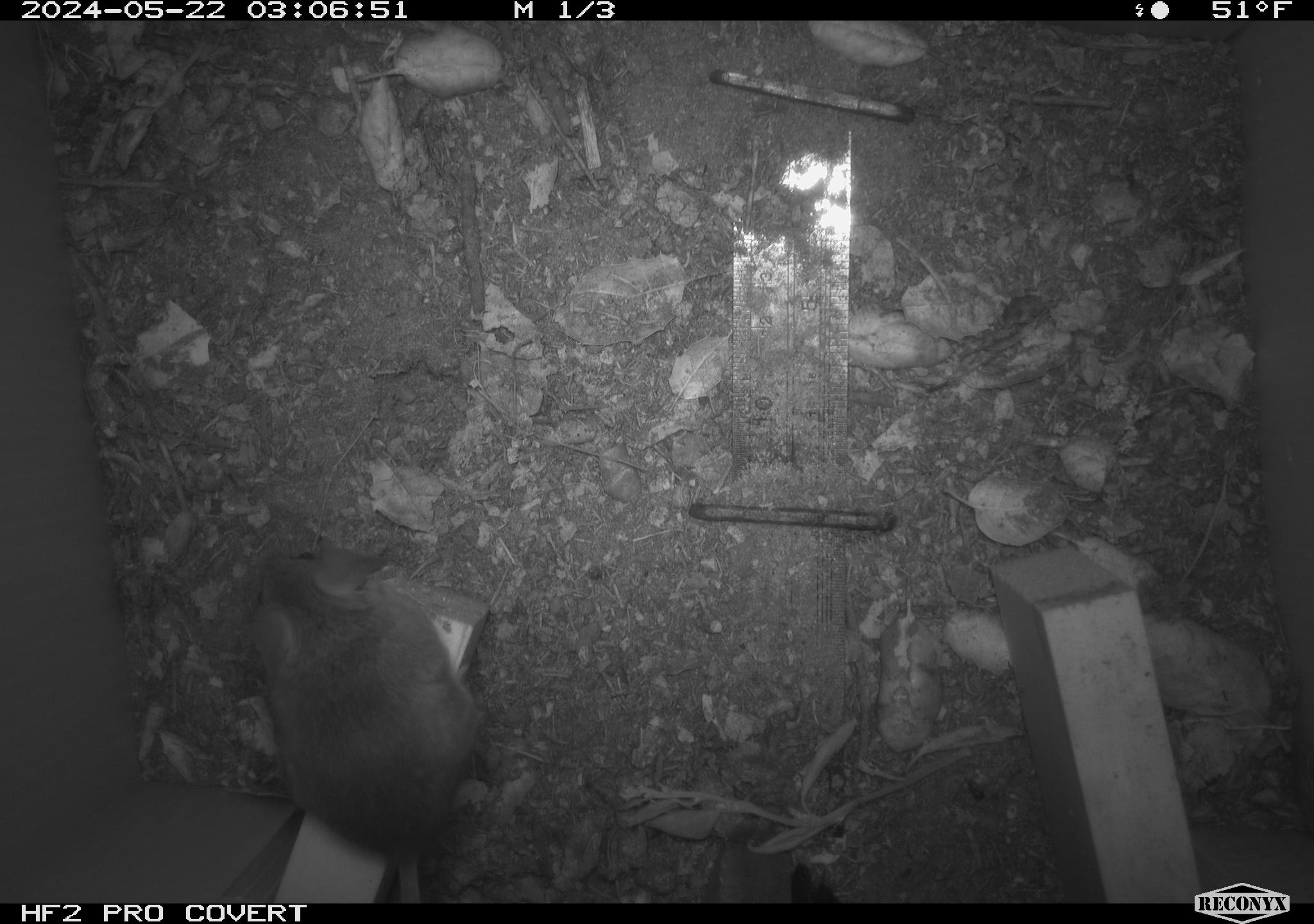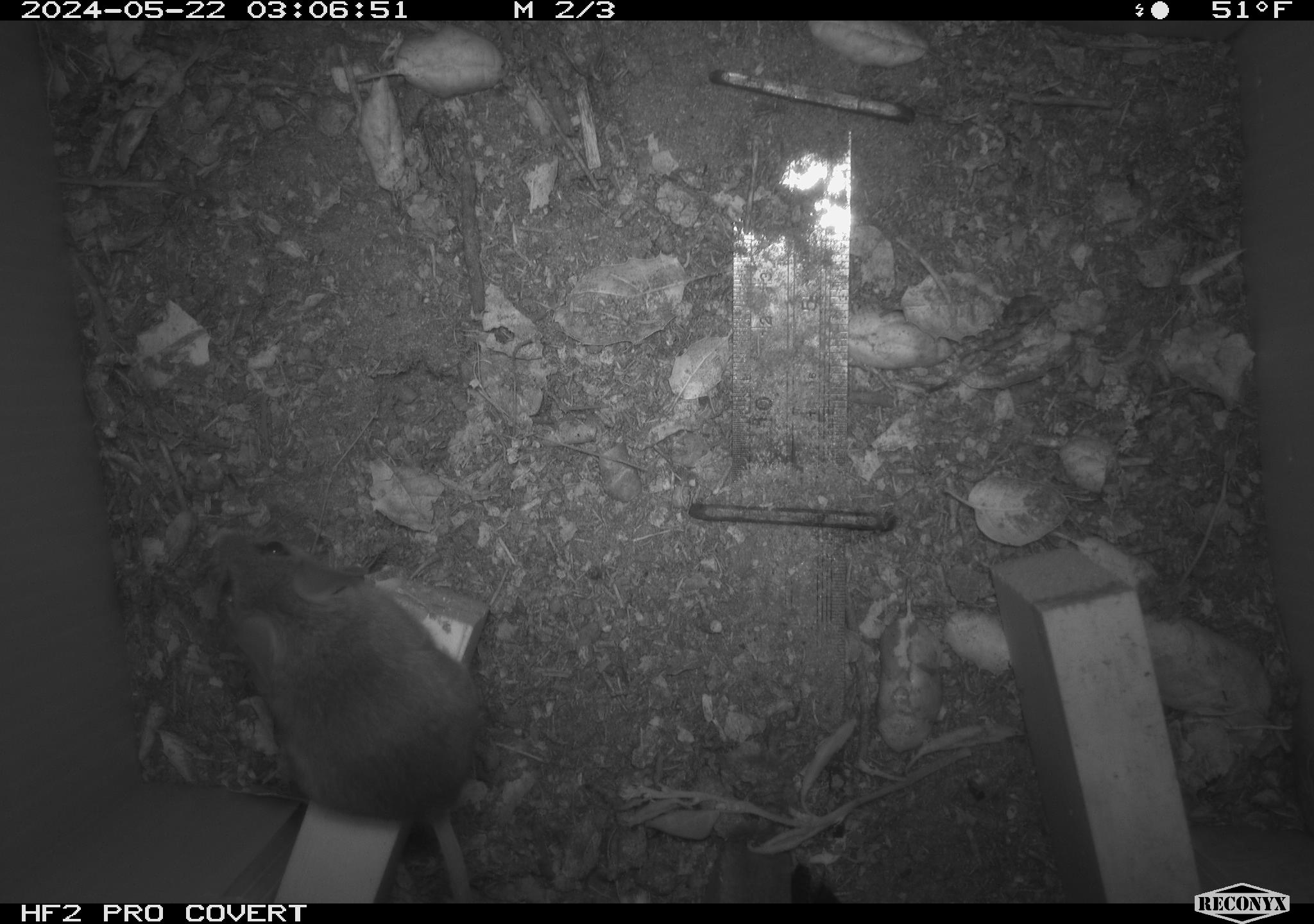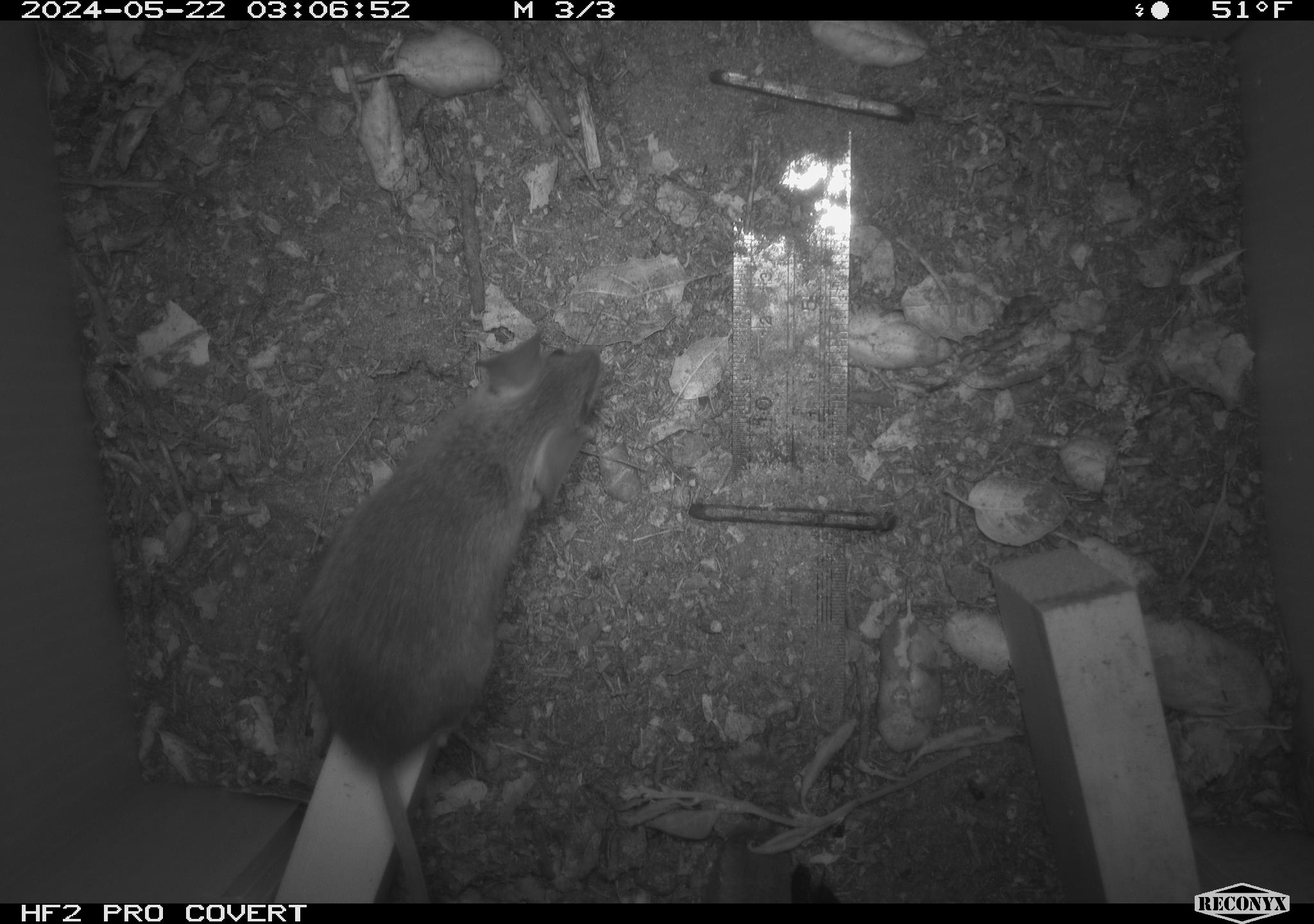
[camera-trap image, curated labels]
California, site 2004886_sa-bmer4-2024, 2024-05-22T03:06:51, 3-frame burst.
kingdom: Animalia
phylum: Chordata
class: Mammalia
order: Rodentia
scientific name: Rodentia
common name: mouse species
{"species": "mouse species (Rodentia)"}